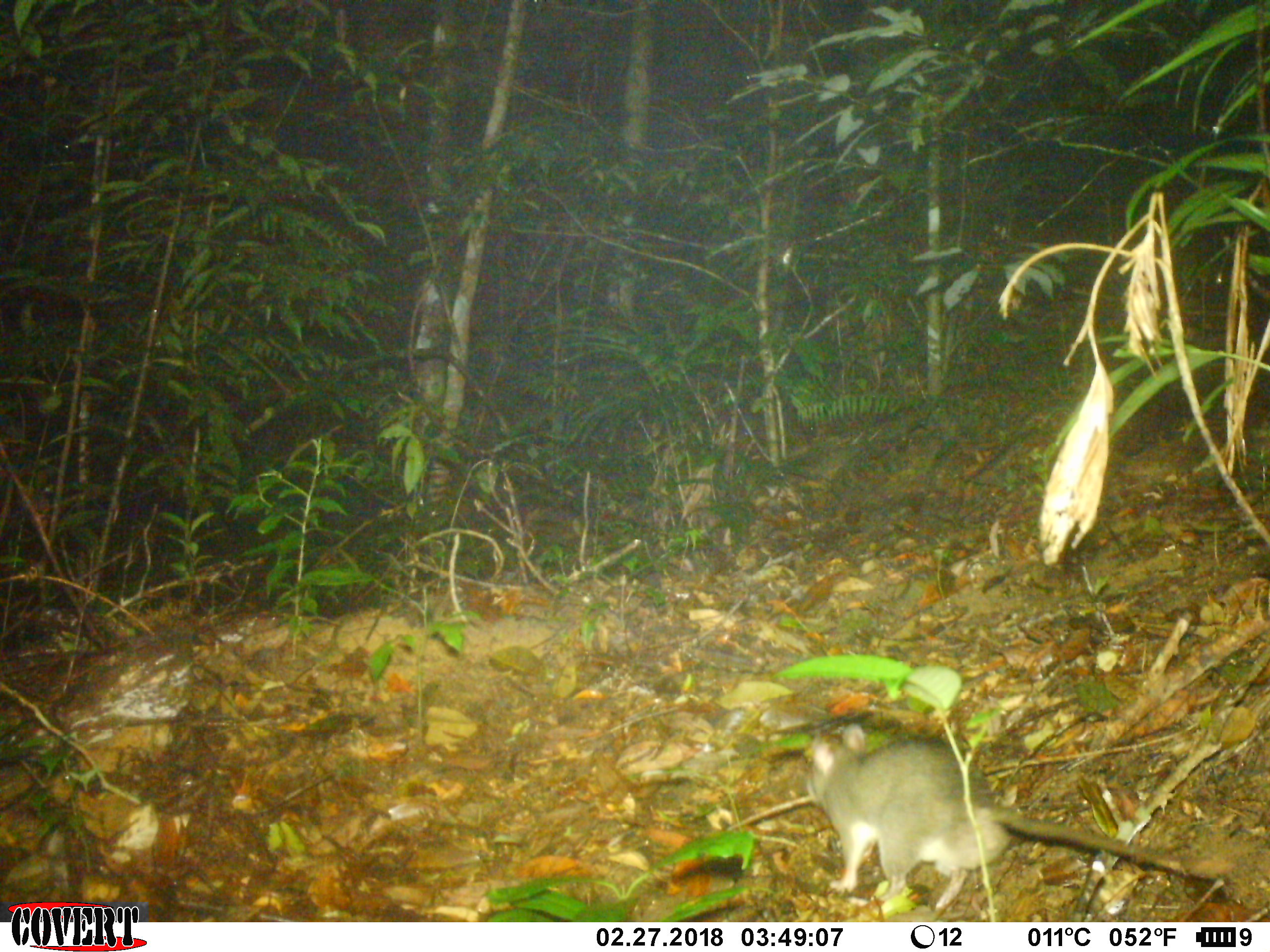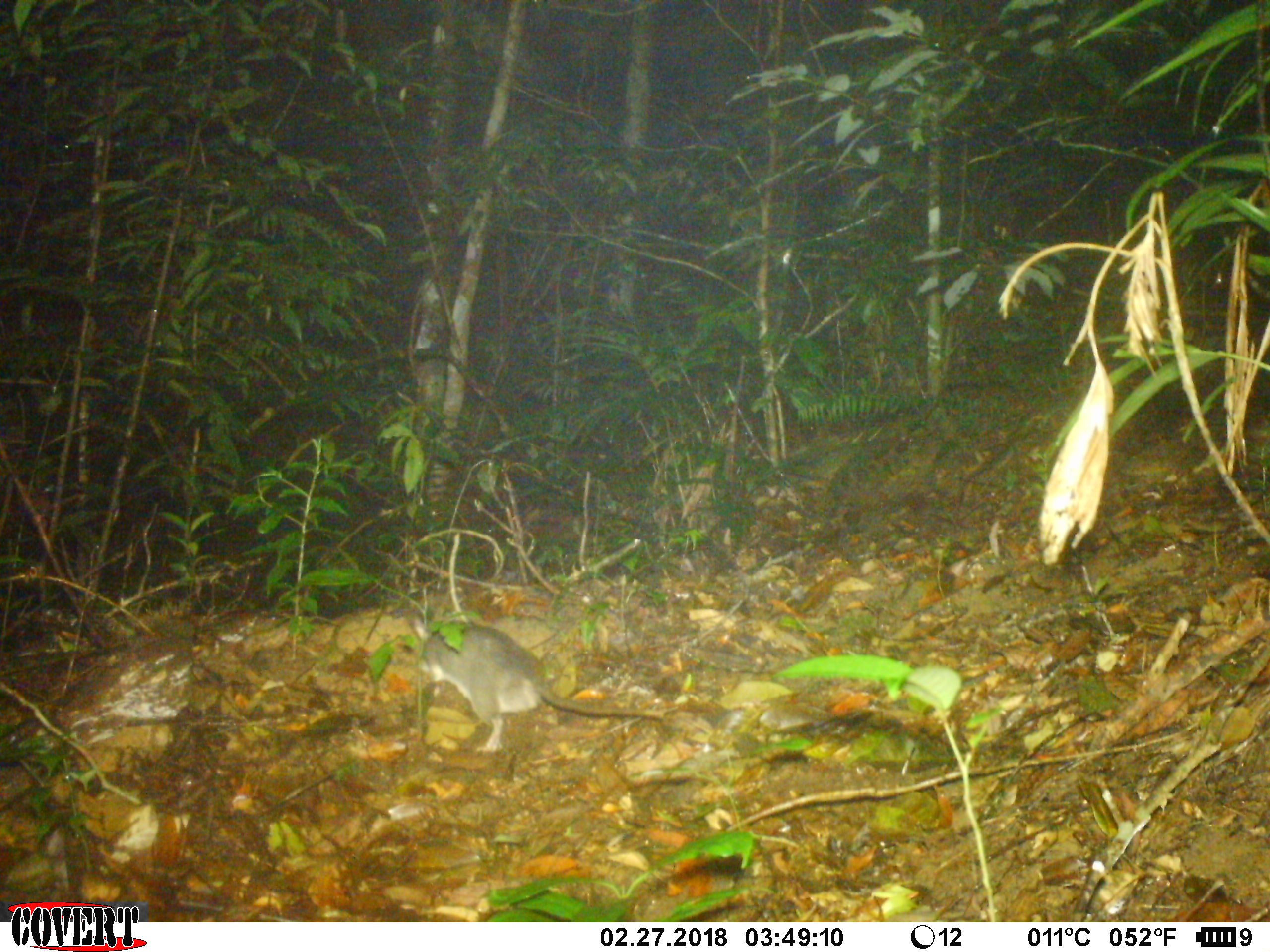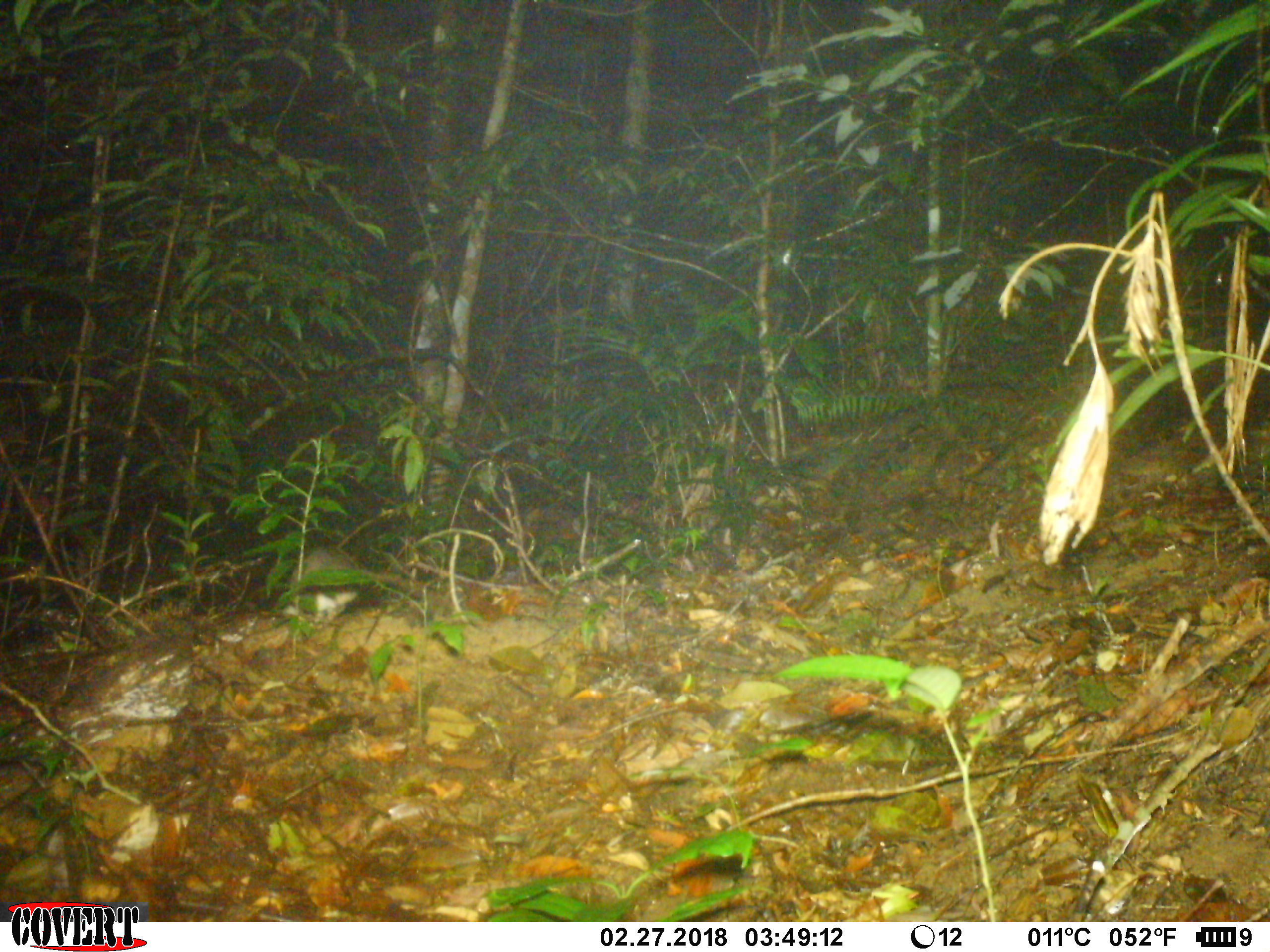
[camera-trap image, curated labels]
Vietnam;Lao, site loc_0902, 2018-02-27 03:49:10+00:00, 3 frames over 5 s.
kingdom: Animalia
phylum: Chordata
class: Mammalia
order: Rodentia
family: Muridae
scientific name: Muridae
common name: old-world mice and rats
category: unidentified murid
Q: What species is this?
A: Unidentified murid (old-world mice and rats) (Muridae).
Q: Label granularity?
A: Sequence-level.